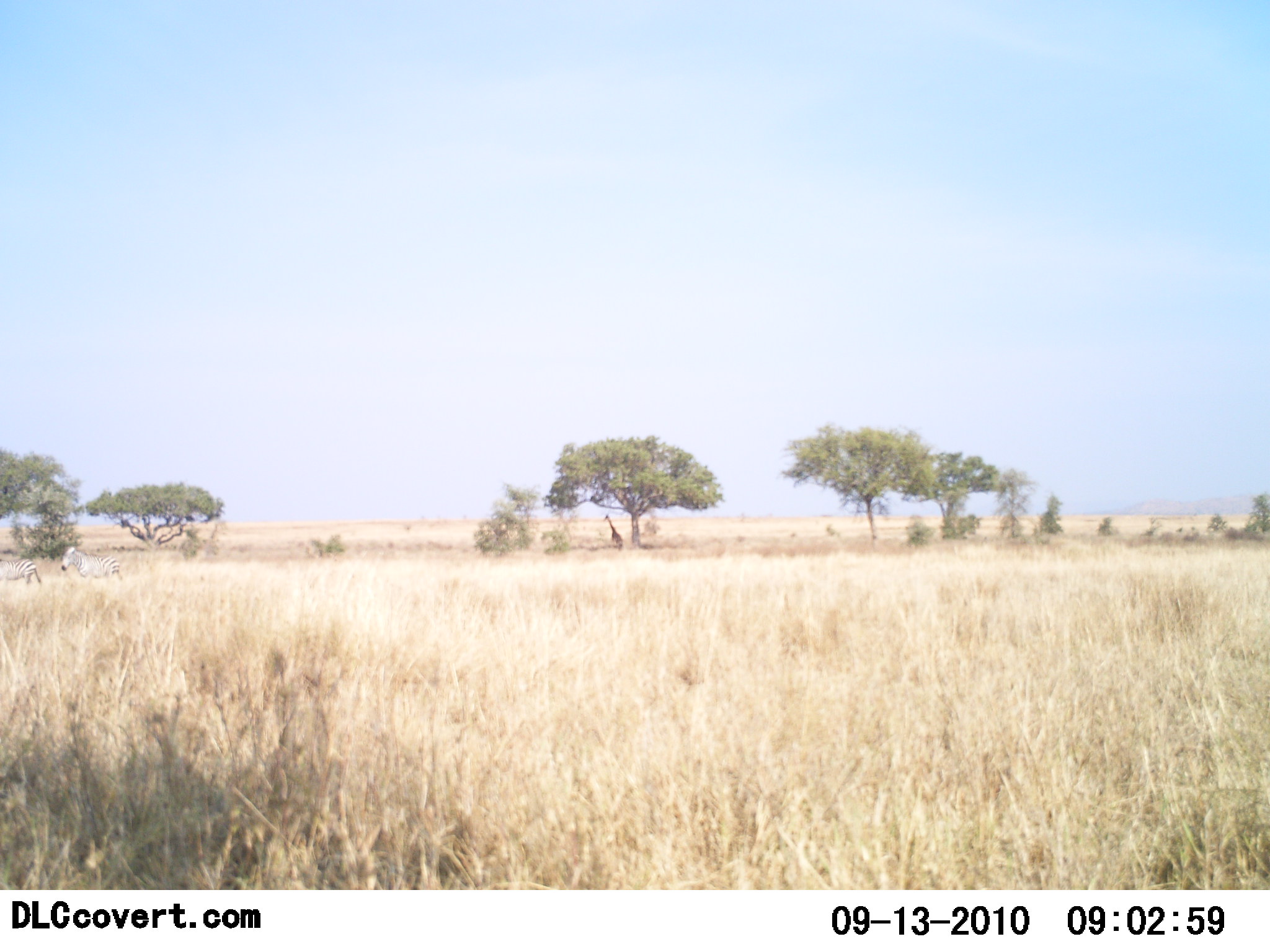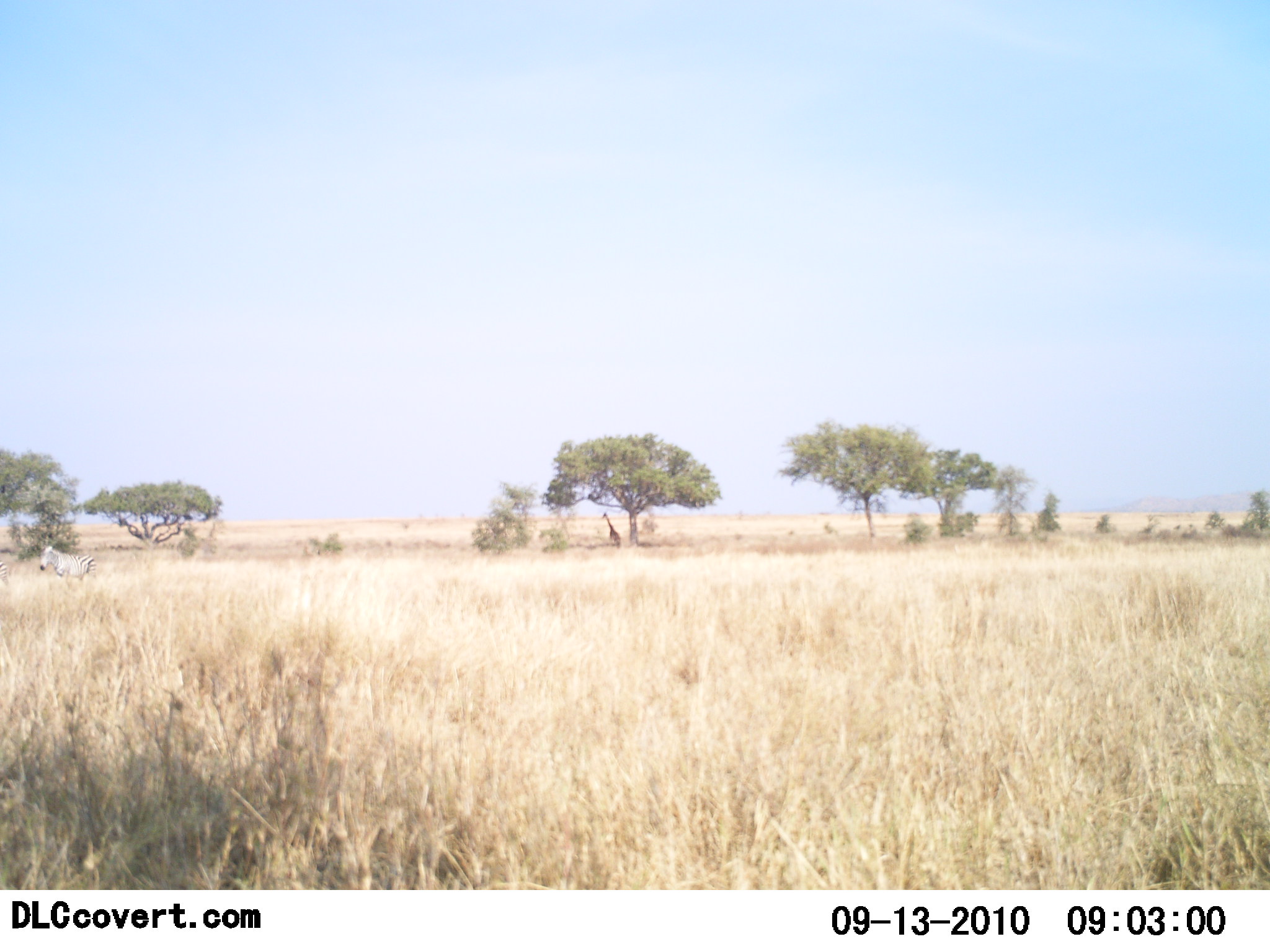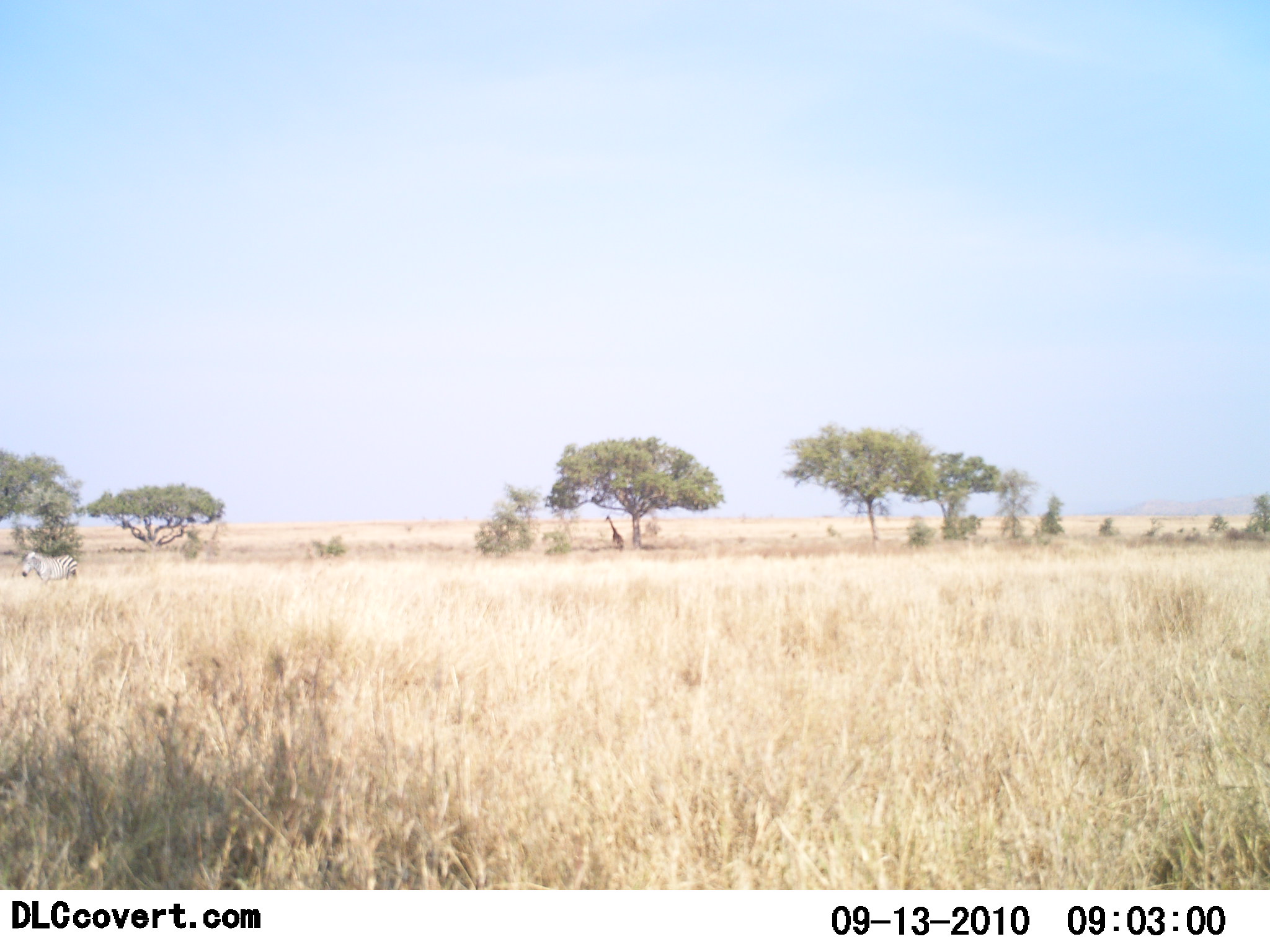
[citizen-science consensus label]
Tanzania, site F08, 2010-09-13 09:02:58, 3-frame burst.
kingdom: Animalia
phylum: Chordata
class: Mammalia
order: Artiodactyla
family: Giraffidae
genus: Giraffa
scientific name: Giraffa camelopardalis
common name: giraffe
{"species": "giraffe (Giraffa camelopardalis)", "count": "1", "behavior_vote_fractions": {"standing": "83%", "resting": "17%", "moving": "0%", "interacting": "0%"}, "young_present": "0%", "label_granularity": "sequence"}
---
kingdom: Animalia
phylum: Chordata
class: Mammalia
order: Perissodactyla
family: Equidae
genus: Equus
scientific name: Equus quagga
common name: plains zebra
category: zebra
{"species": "zebra (plains zebra) (Equus quagga)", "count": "2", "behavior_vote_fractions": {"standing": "12%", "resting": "0%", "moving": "88%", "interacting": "0%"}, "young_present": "0%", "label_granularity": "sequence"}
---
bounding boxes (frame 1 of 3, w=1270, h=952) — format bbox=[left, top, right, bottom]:
animal: bbox=[61, 546, 123, 587]; bbox=[0, 559, 41, 586]; bbox=[602, 514, 624, 550]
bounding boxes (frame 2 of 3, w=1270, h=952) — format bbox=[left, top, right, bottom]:
animal: bbox=[39, 545, 98, 585]; bbox=[0, 552, 12, 590]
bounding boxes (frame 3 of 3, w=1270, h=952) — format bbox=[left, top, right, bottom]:
animal: bbox=[21, 551, 79, 588]